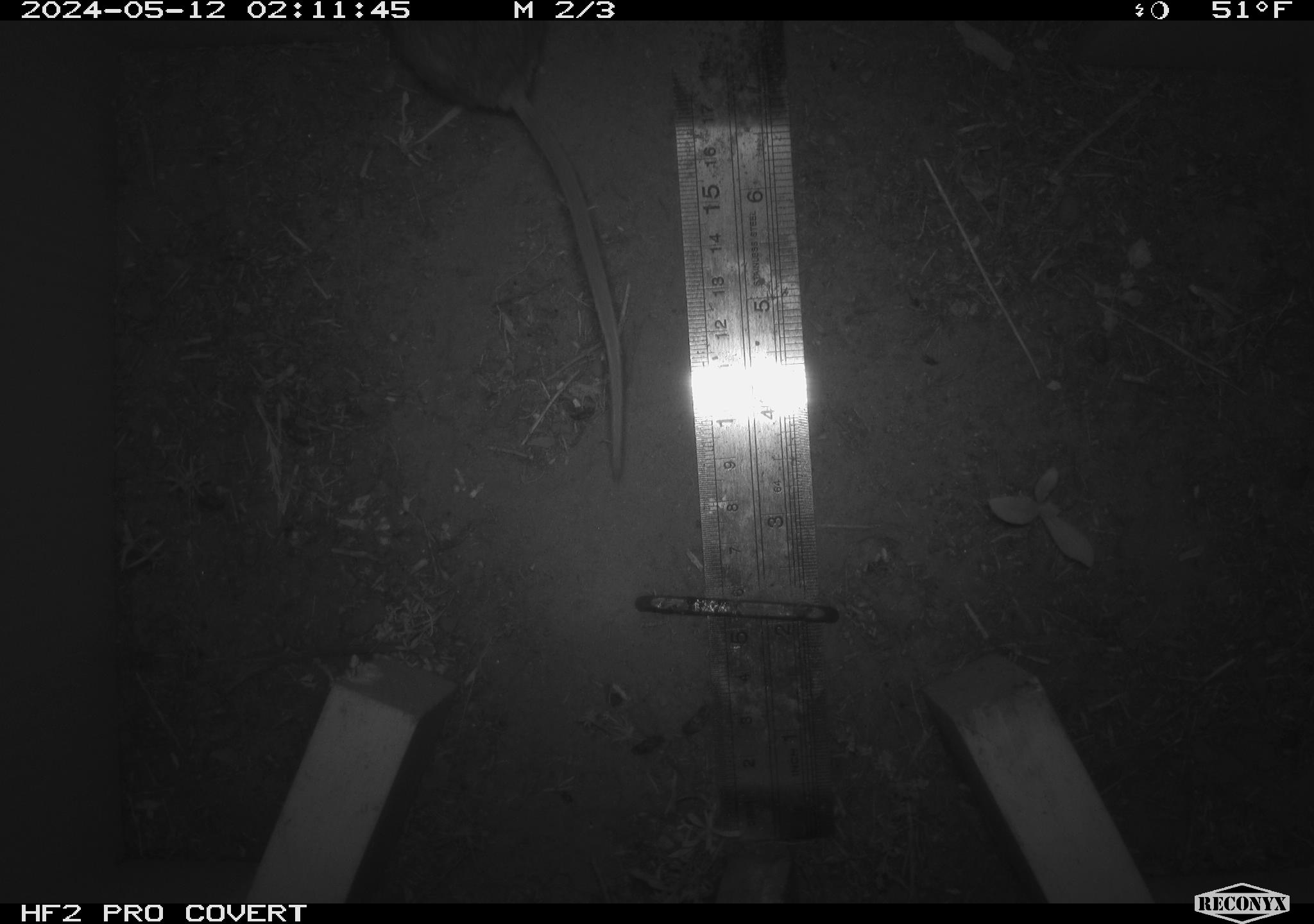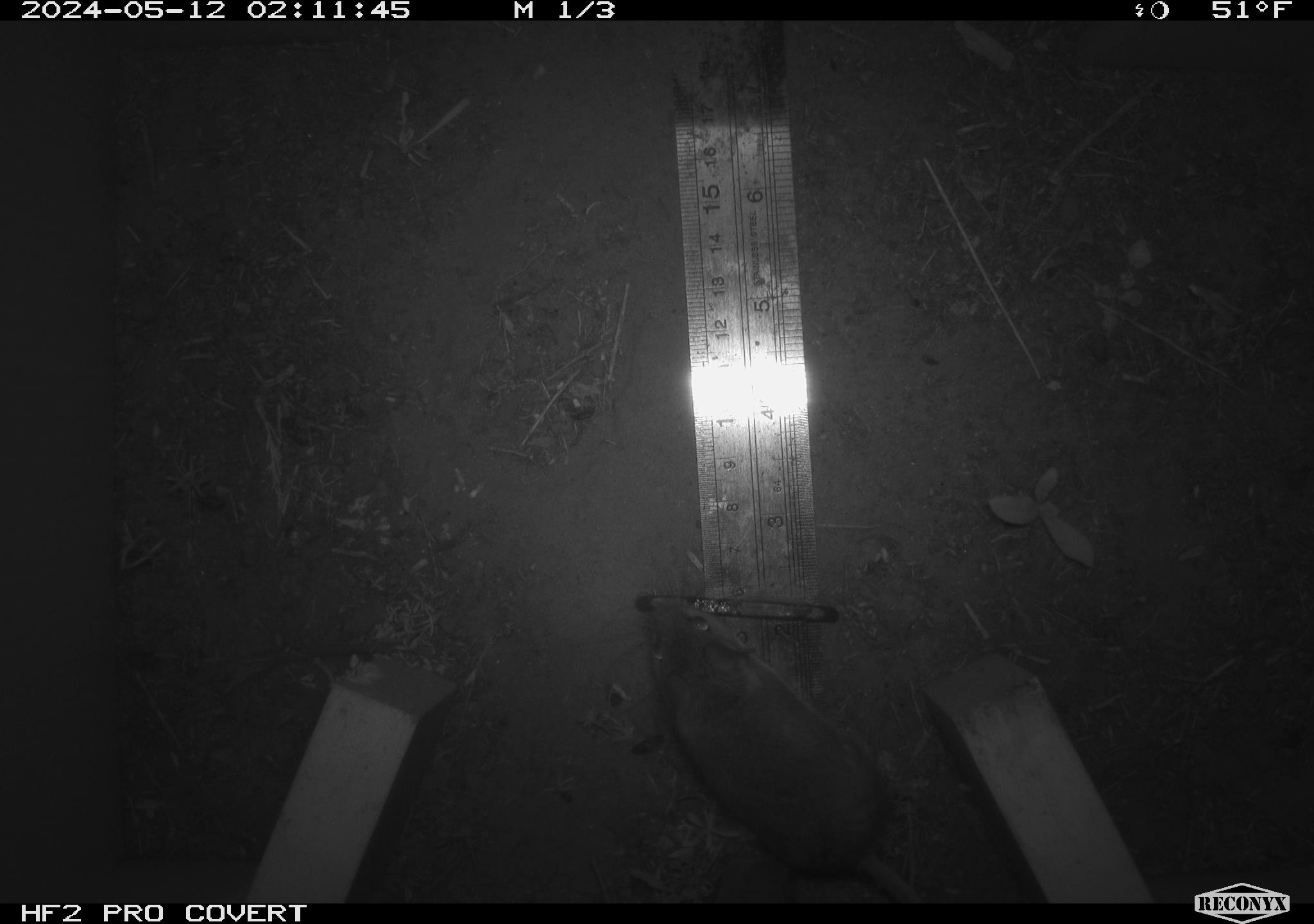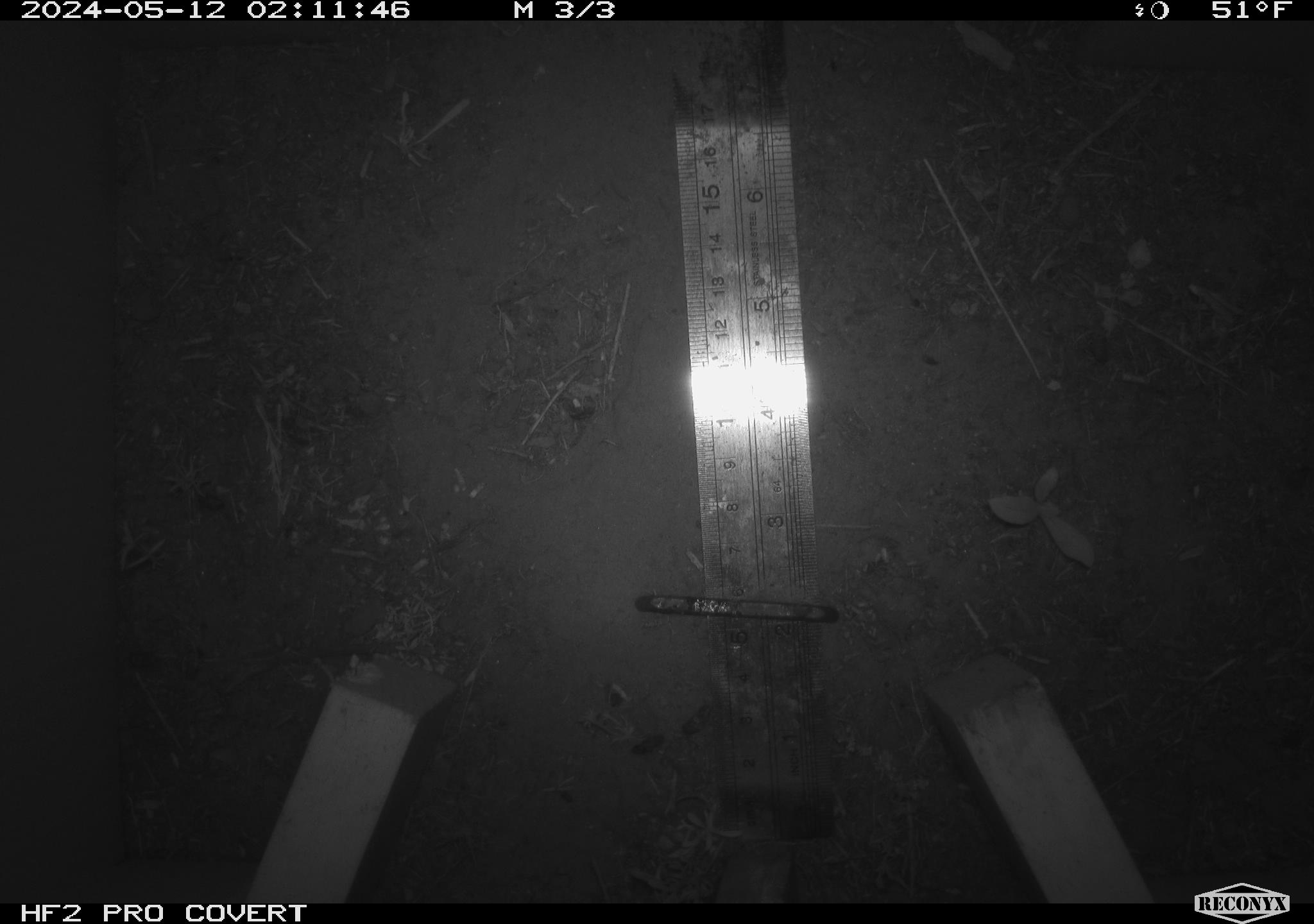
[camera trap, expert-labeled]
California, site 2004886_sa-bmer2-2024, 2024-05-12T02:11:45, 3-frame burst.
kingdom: Animalia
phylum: Chordata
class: Mammalia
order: Rodentia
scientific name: Rodentia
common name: mouse species